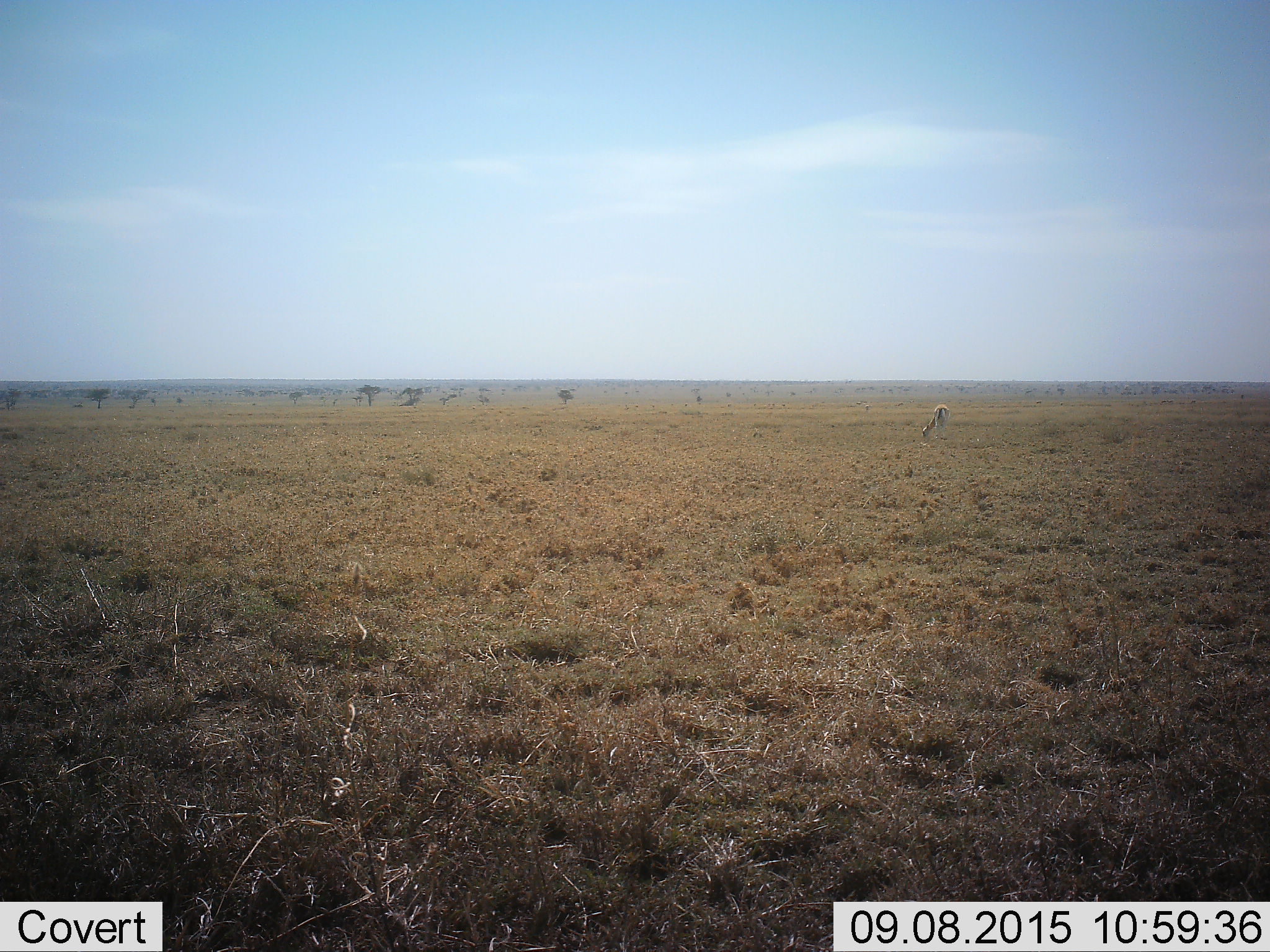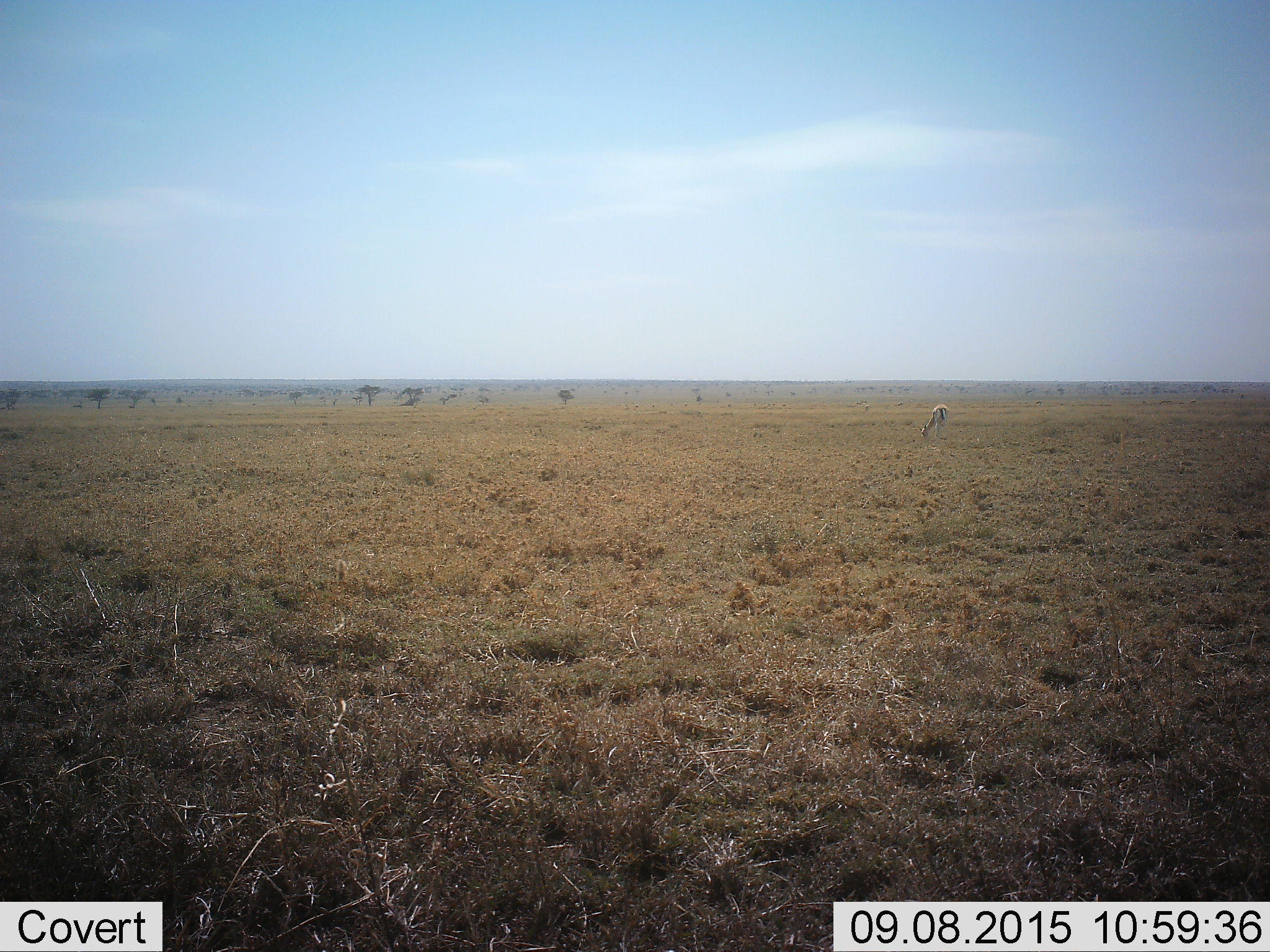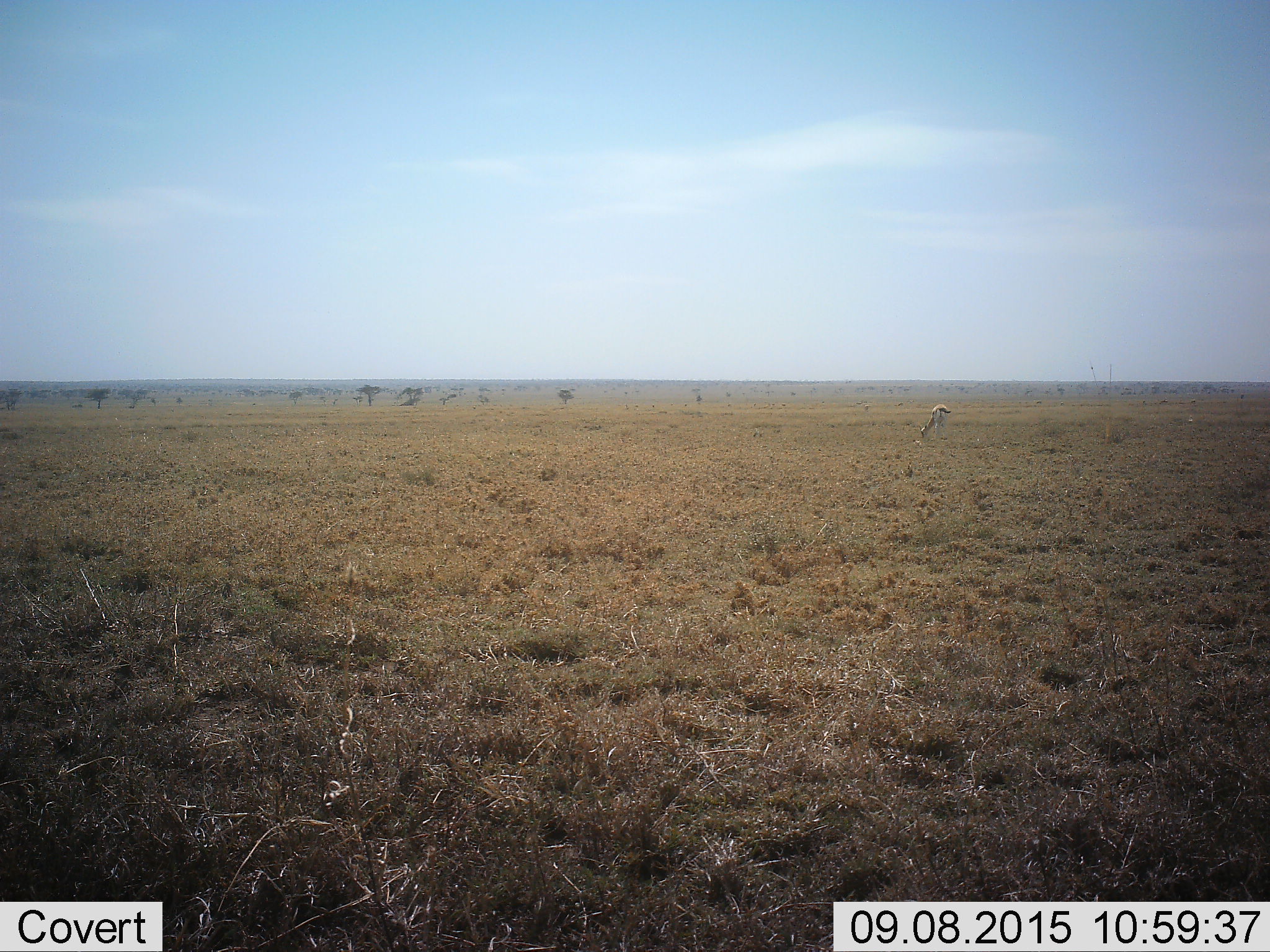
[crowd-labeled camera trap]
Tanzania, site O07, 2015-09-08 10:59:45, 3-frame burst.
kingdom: Animalia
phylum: Chordata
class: Mammalia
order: Artiodactyla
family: Bovidae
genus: Eudorcas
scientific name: Eudorcas thomsonii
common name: thomson's gazelle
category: gazellethomsons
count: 1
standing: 33%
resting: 0%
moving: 17%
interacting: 0%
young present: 0%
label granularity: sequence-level